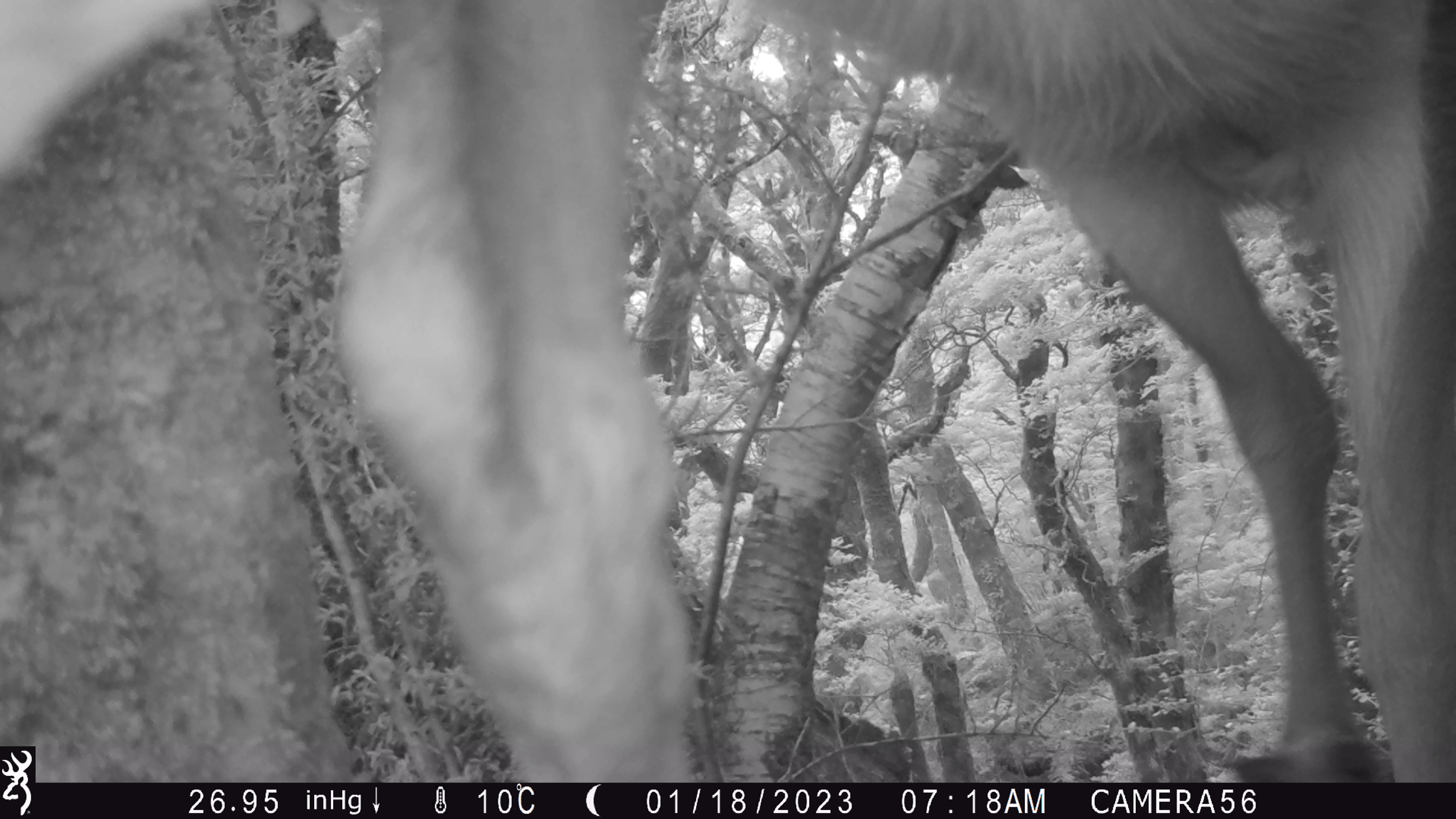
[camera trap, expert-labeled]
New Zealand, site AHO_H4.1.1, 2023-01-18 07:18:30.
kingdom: Animalia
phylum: Chordata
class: Mammalia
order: Artiodactyla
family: Cervidae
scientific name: Cervidae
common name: deer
Deer (Cervidae).